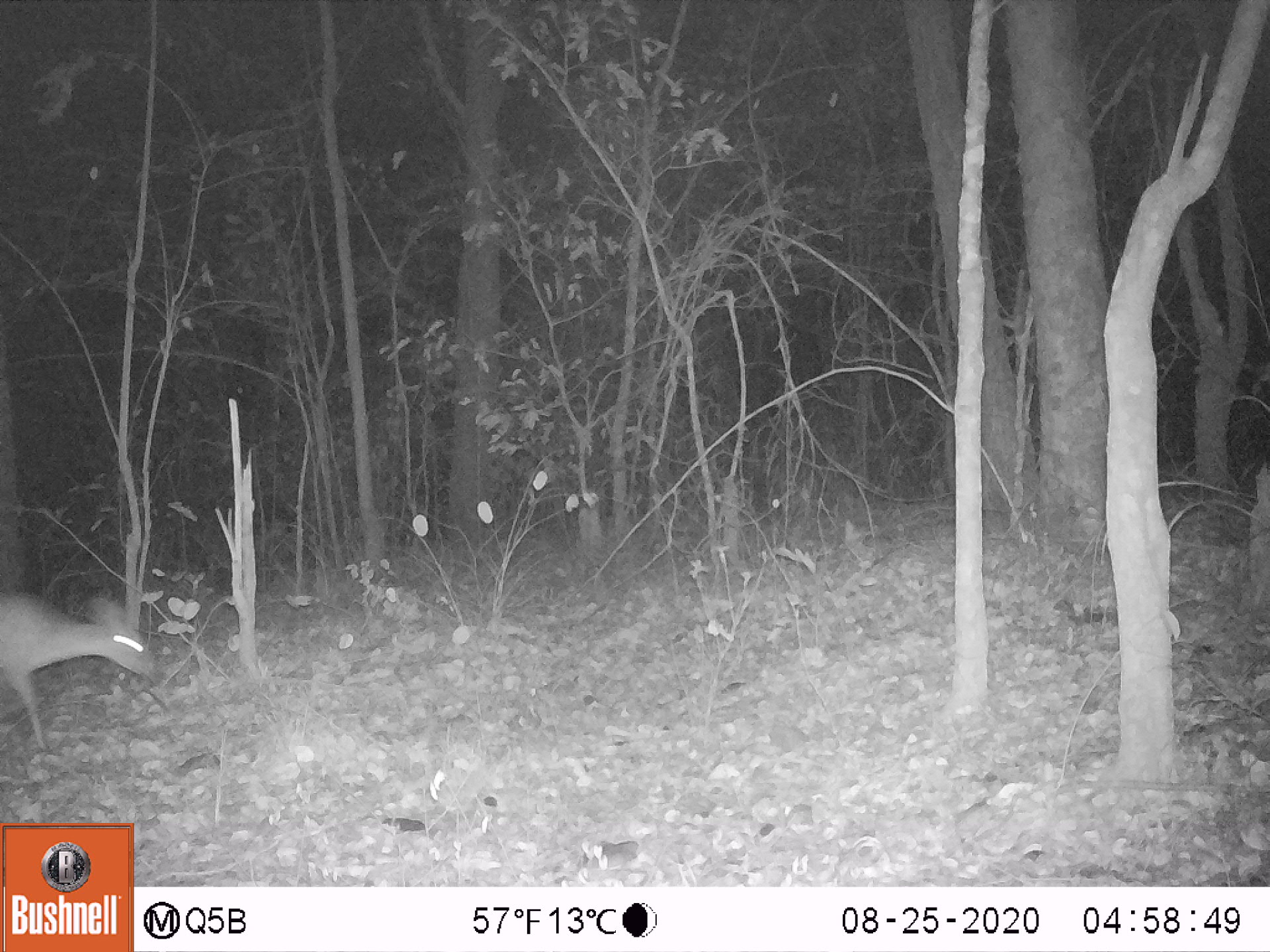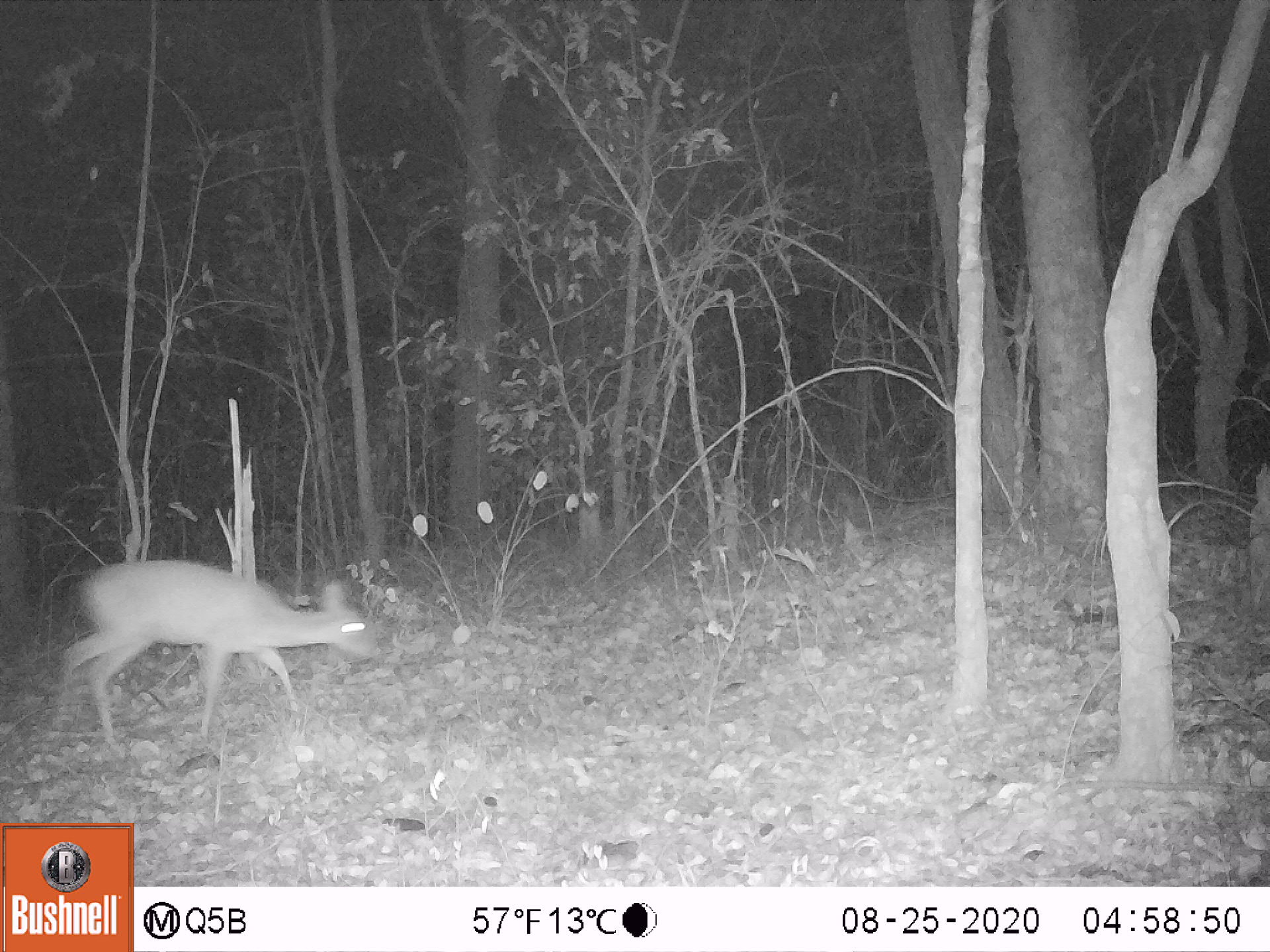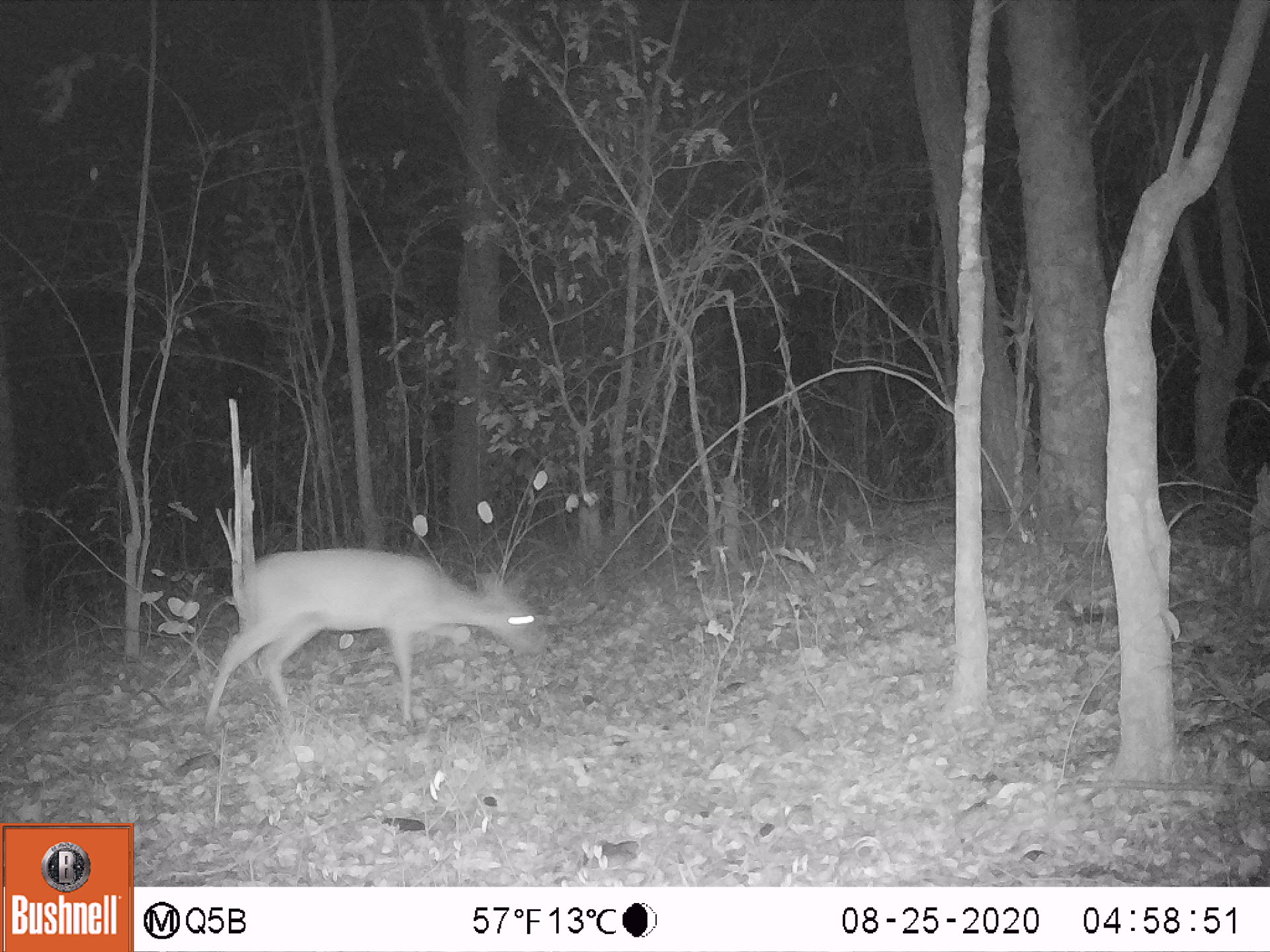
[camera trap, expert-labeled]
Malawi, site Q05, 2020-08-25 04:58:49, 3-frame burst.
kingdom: Animalia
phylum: Chordata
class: Mammalia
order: Artiodactyla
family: Bovidae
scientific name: Antilopinae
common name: small antelope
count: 1